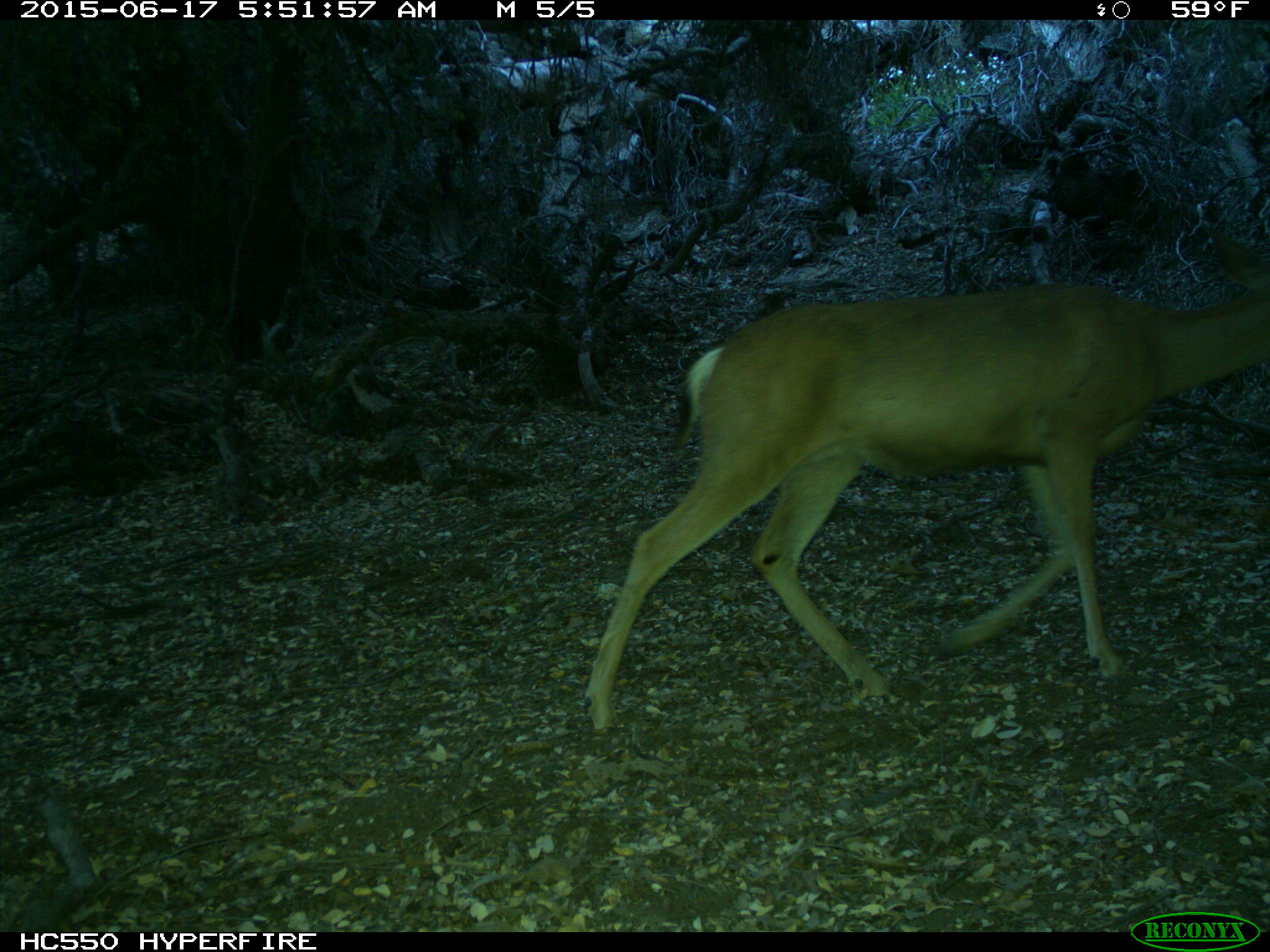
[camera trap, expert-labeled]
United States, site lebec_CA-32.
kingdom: Animalia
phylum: Chordata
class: Mammalia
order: Artiodactyla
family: Cervidae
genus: Odocoileus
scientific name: Odocoileus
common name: deer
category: unidentified deer